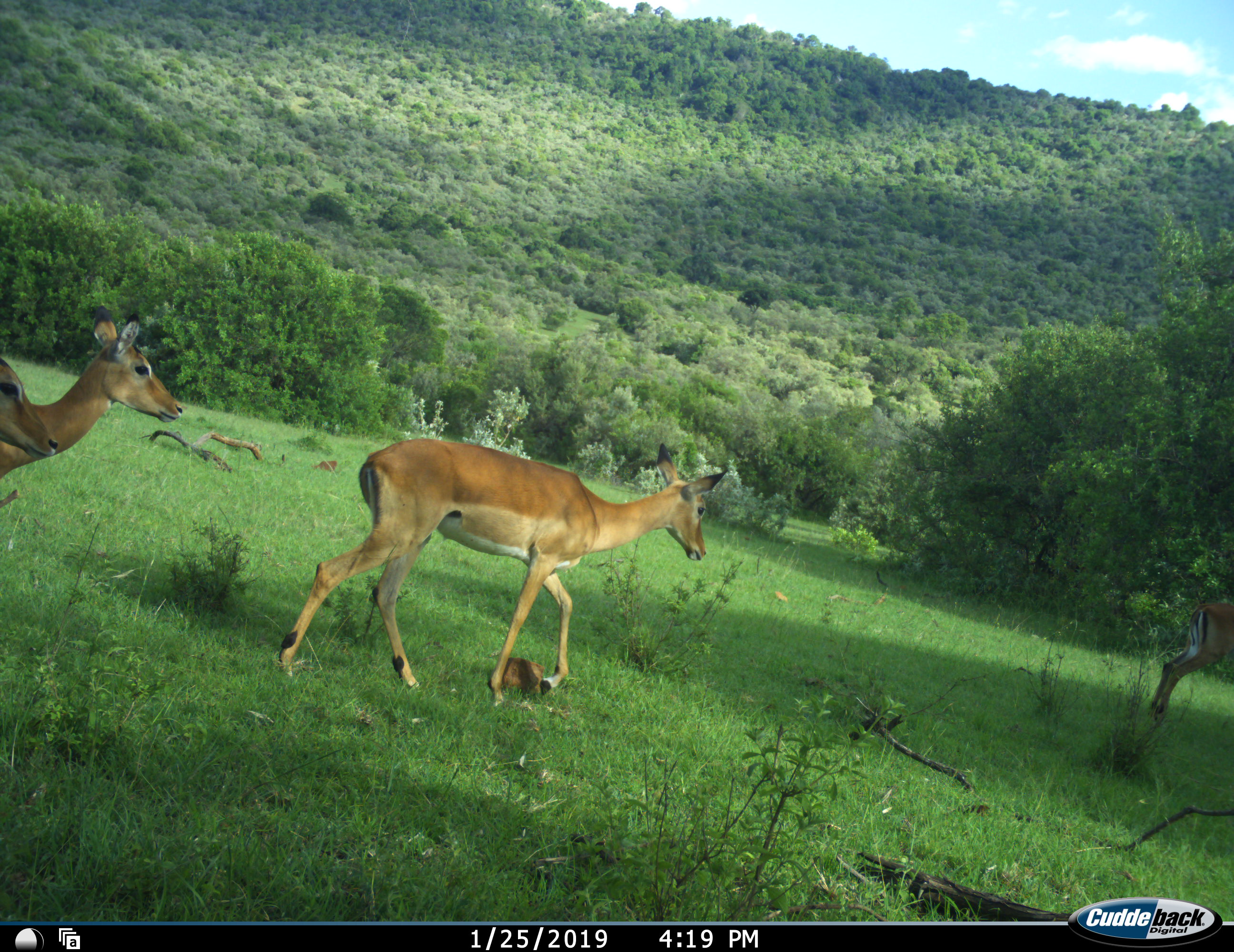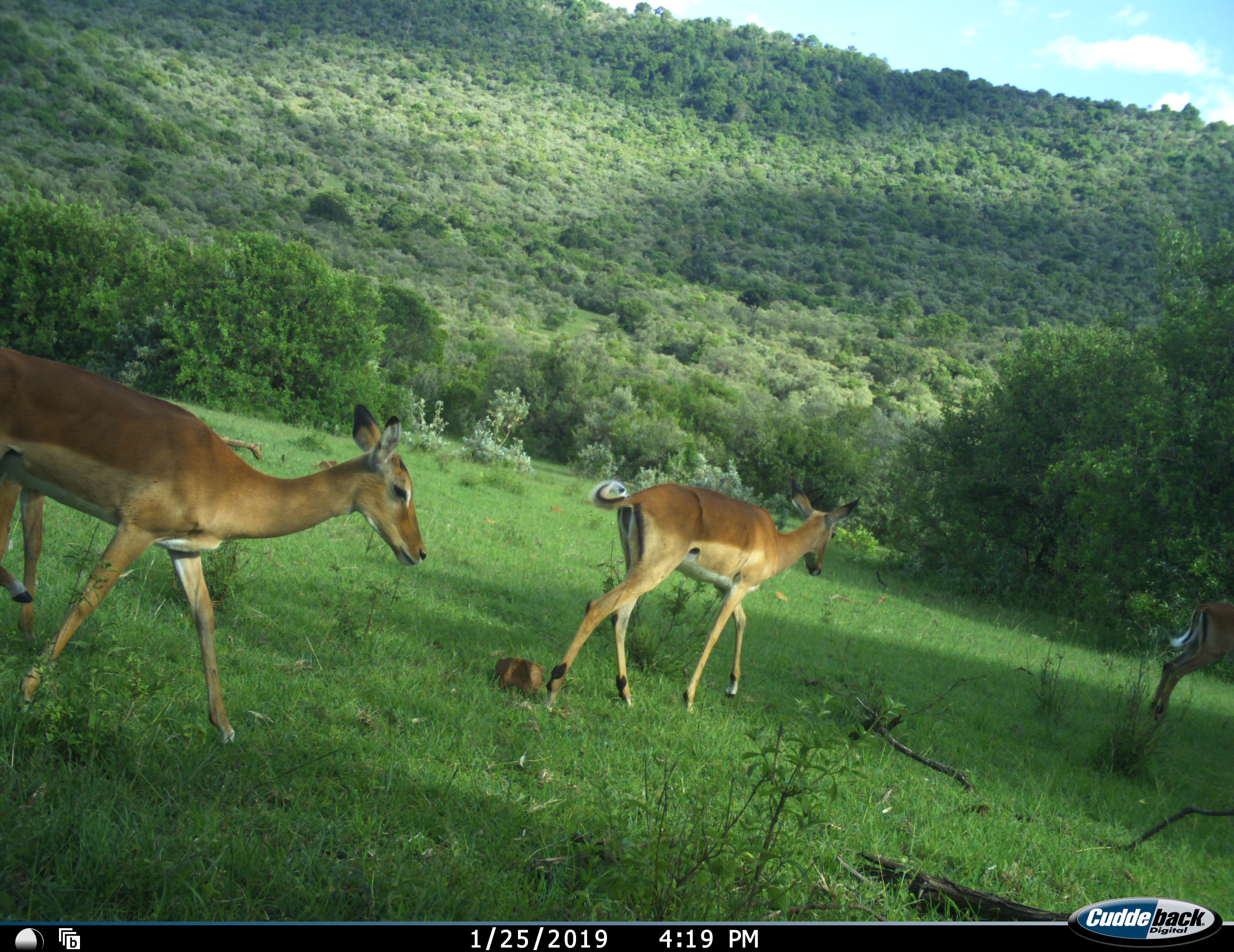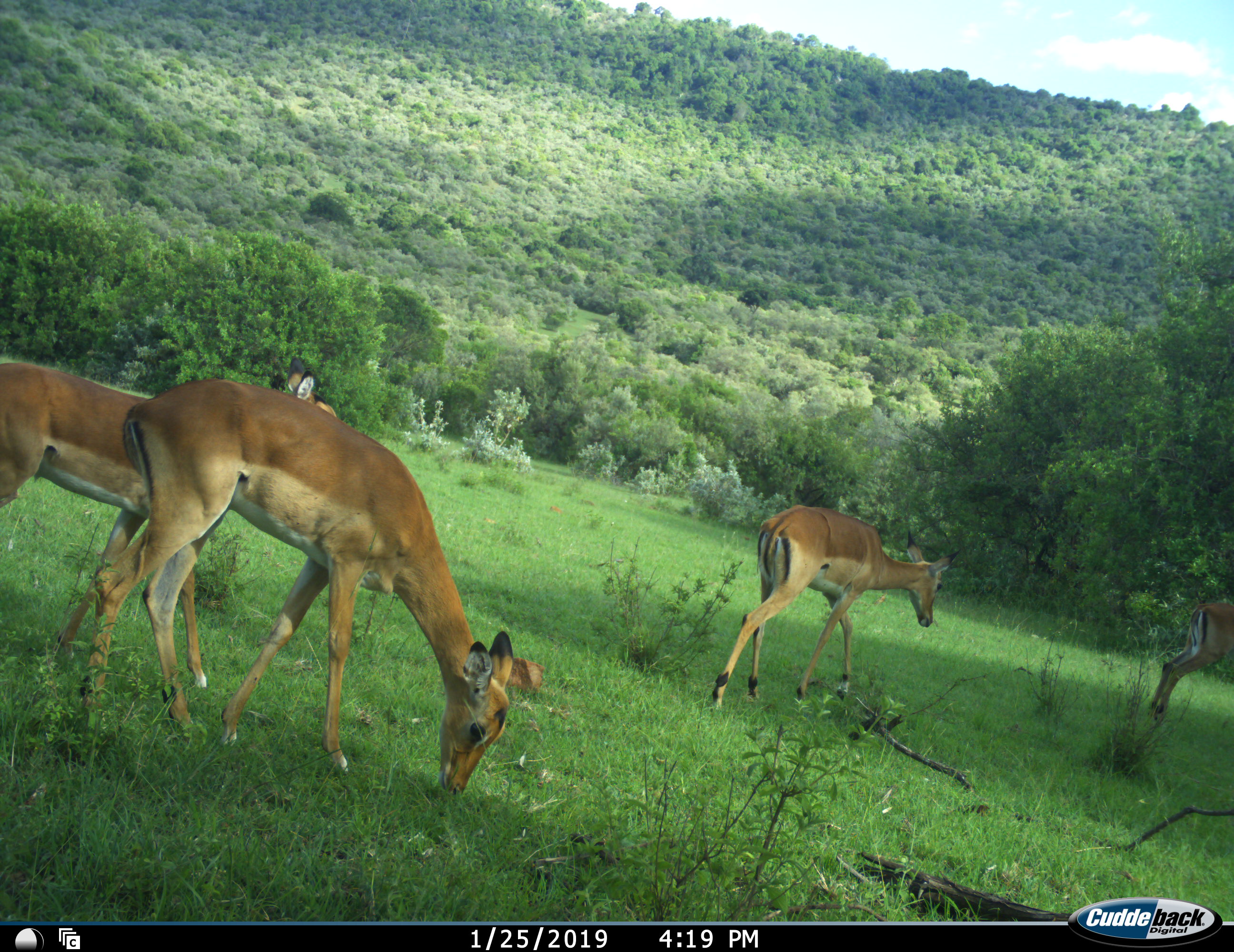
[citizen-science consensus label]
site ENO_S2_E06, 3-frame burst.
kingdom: Animalia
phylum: Chordata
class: Mammalia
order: Artiodactyla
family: Bovidae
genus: Aepyceros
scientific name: Aepyceros melampus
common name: impala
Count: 3.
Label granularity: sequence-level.